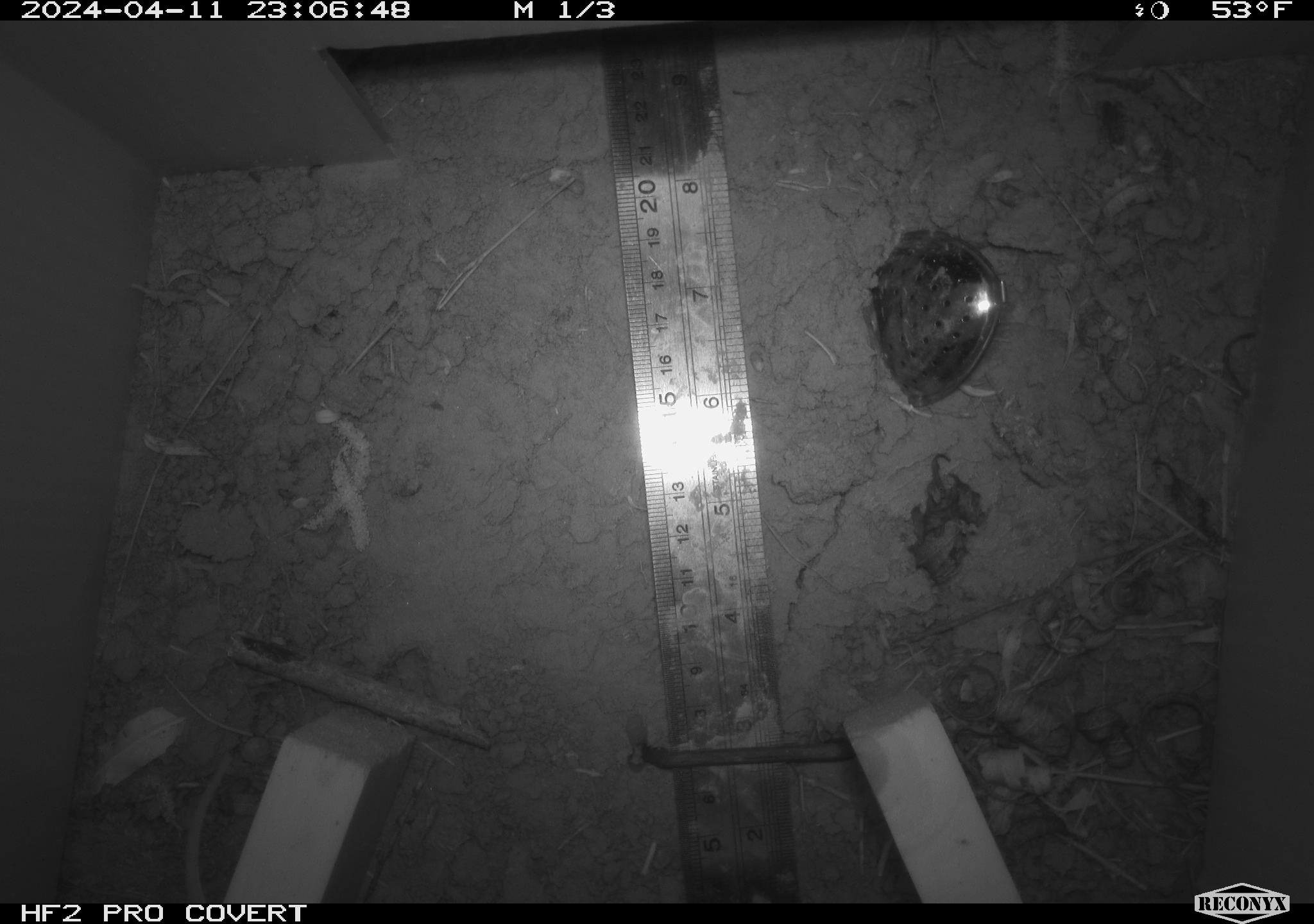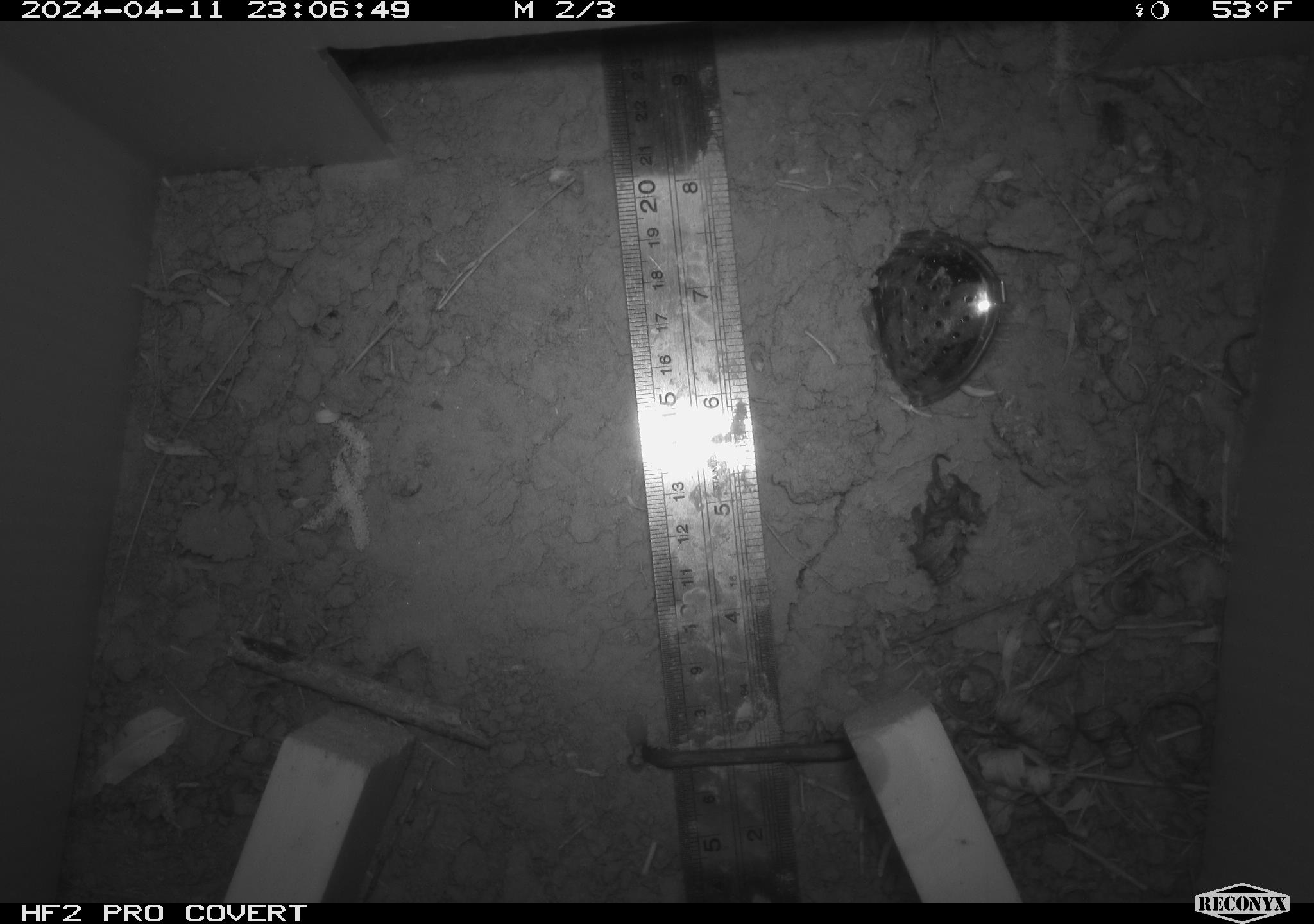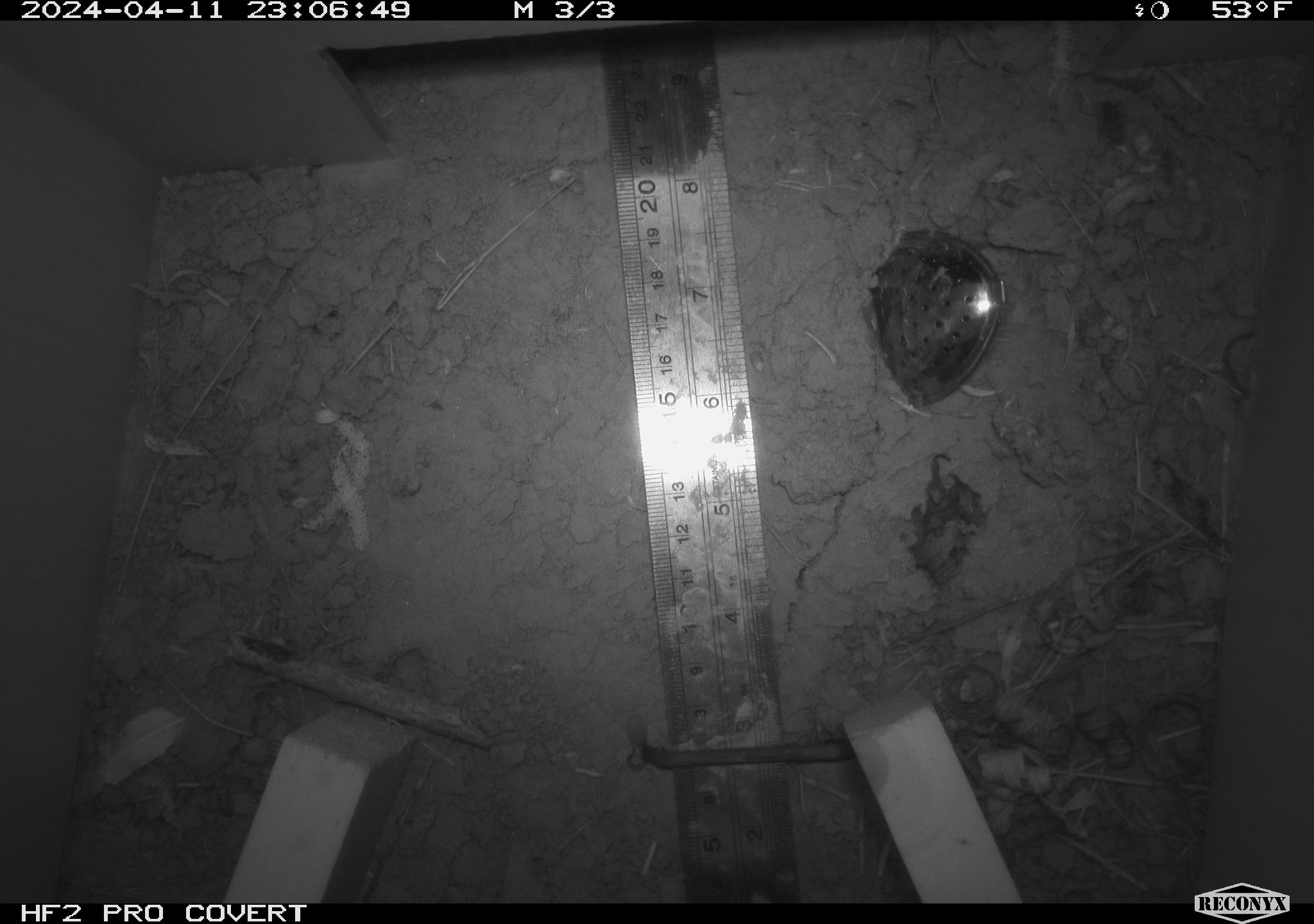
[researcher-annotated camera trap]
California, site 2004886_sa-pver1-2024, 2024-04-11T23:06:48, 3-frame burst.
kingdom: Animalia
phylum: Chordata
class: Mammalia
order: Rodentia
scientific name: Rodentia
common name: mouse species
Mouse species (Rodentia).